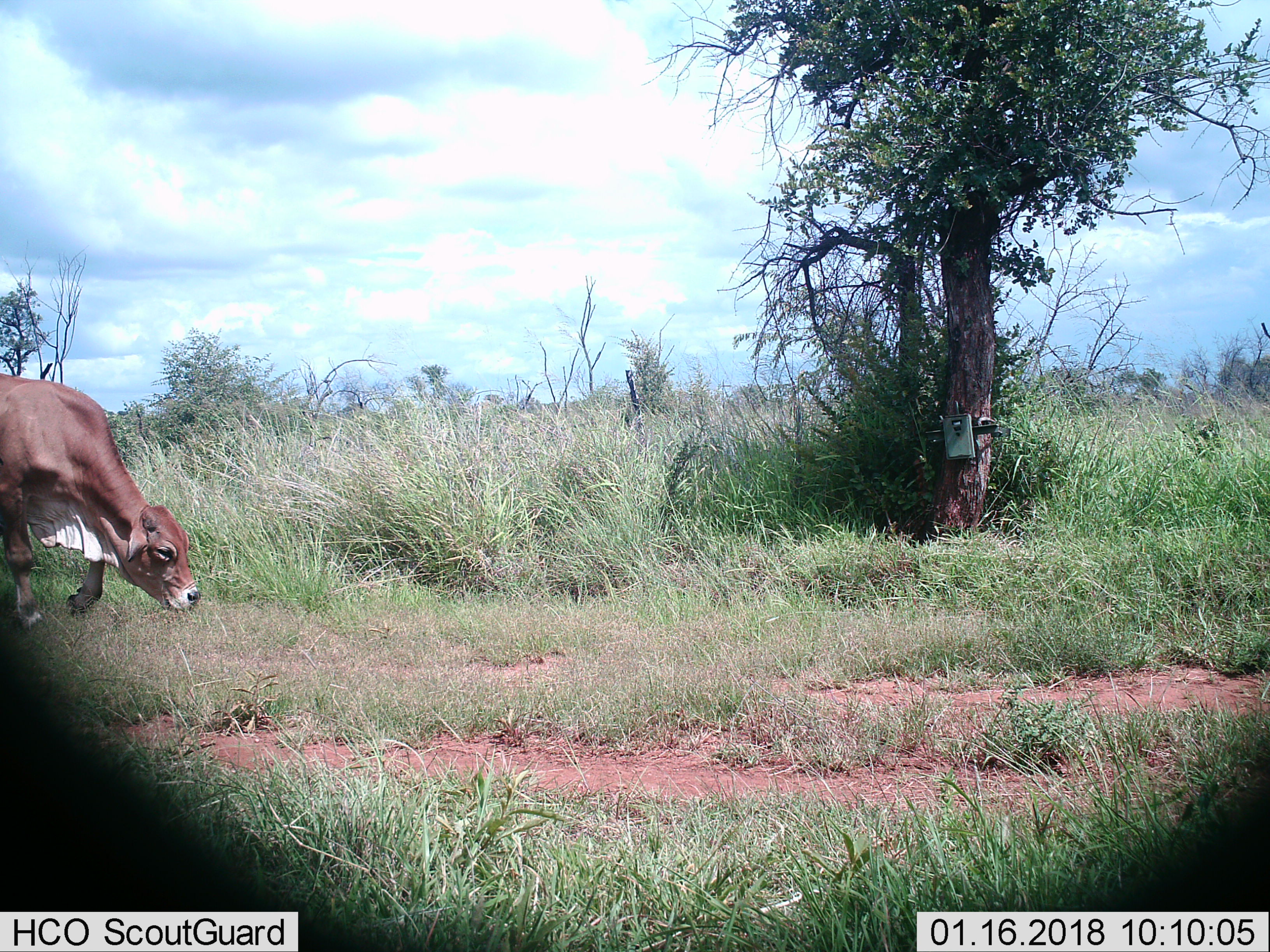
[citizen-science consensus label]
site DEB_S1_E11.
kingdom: Animalia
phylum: Chordata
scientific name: Vertebrata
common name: domestic animal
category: domesticanimal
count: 1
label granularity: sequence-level